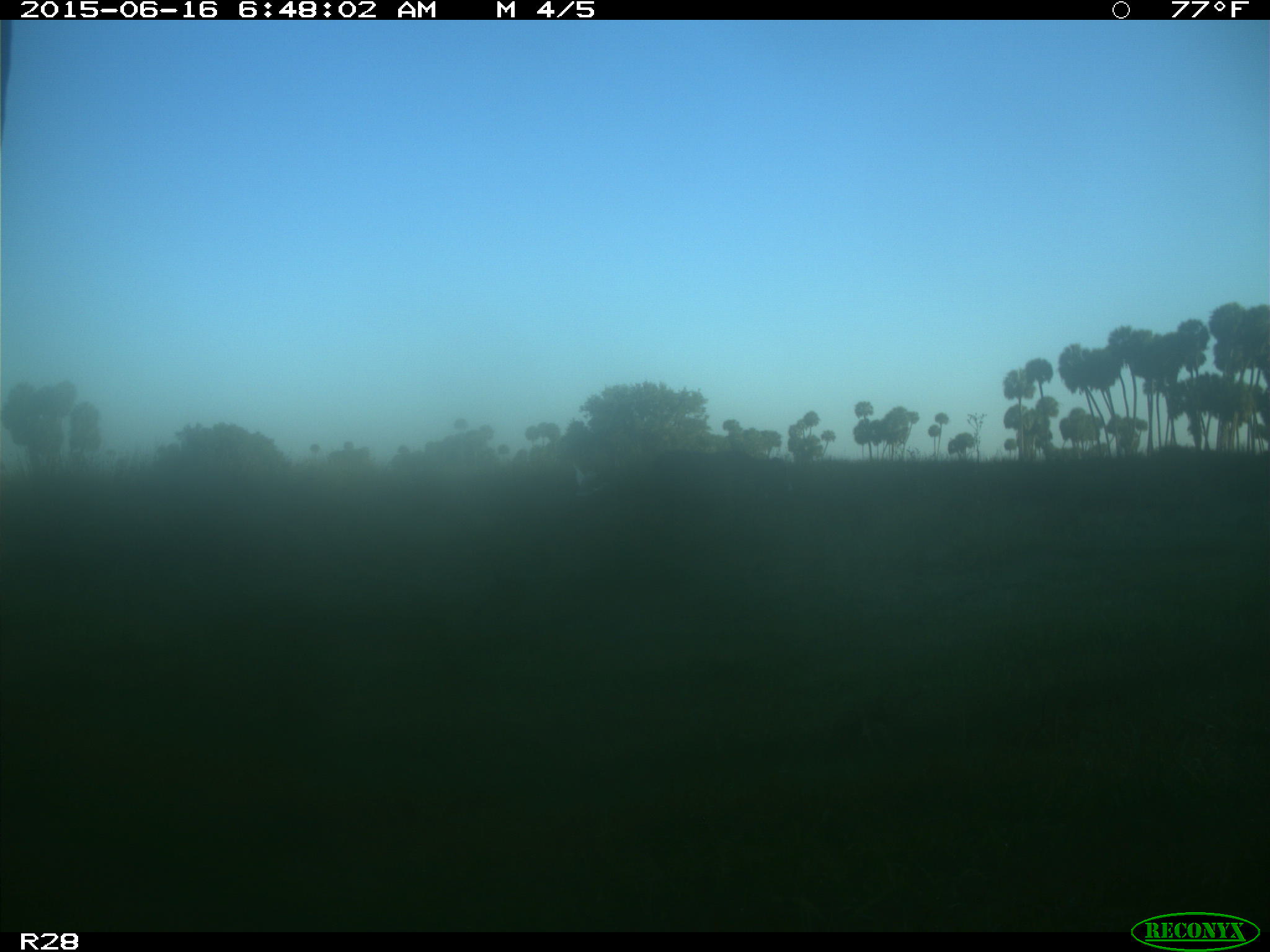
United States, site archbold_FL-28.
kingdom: Animalia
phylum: Chordata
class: Mammalia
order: Artiodactyla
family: Bovidae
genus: Bos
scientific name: Bos taurus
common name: domestic cow